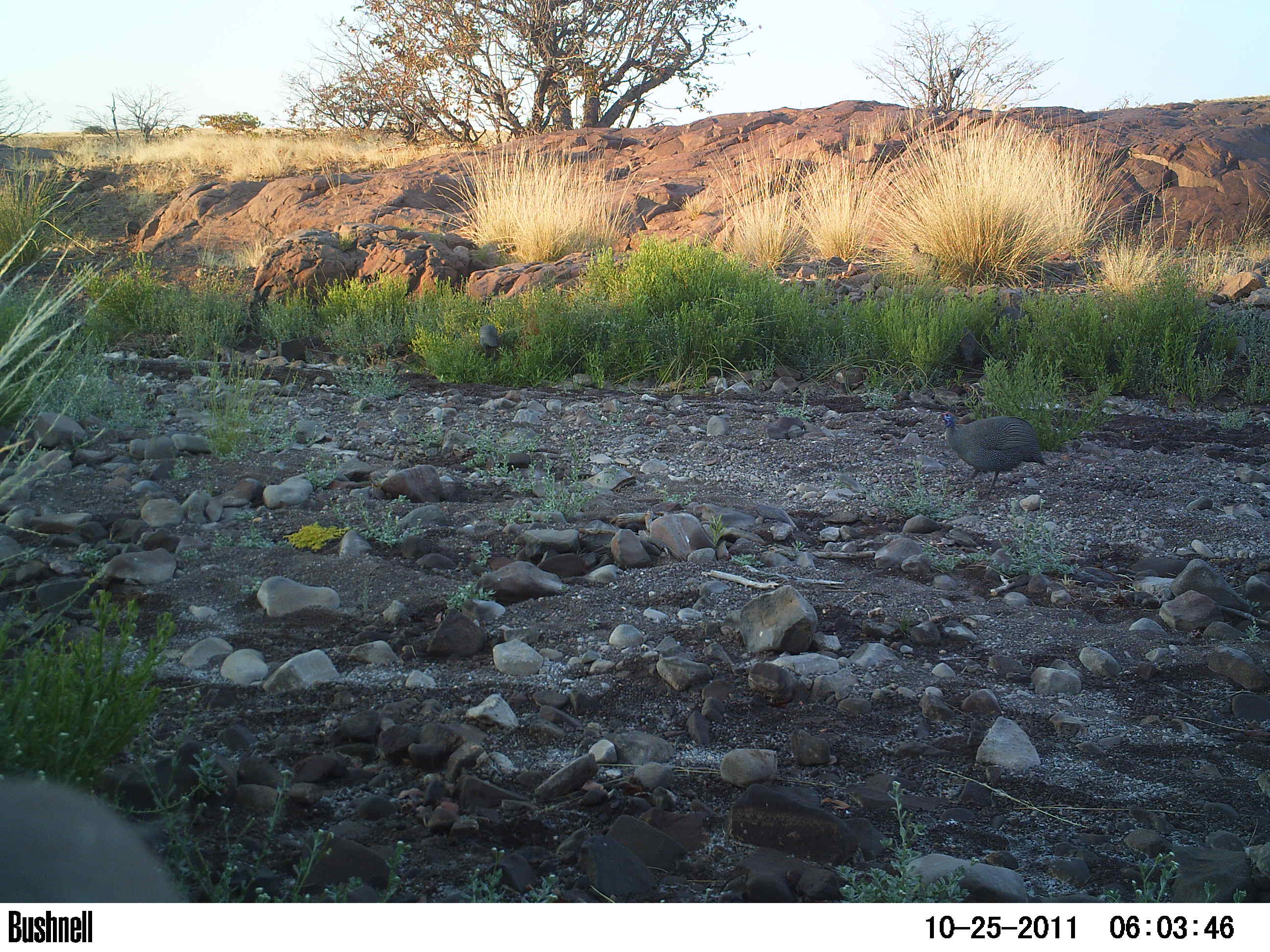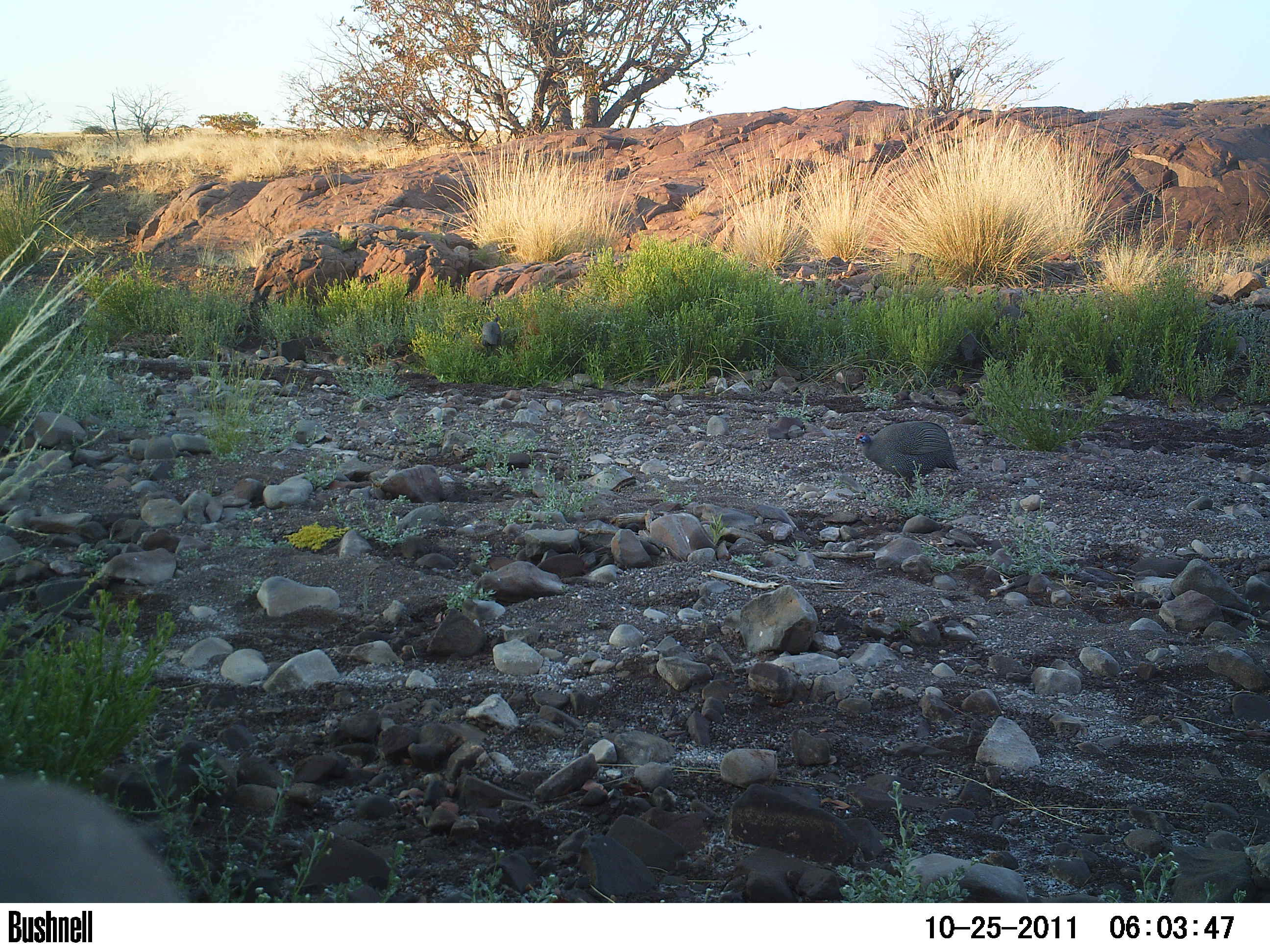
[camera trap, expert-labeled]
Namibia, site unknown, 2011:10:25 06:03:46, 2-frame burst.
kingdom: Animalia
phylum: Chordata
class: Aves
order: Galliformes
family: Numididae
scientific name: Numididae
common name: guineafowl